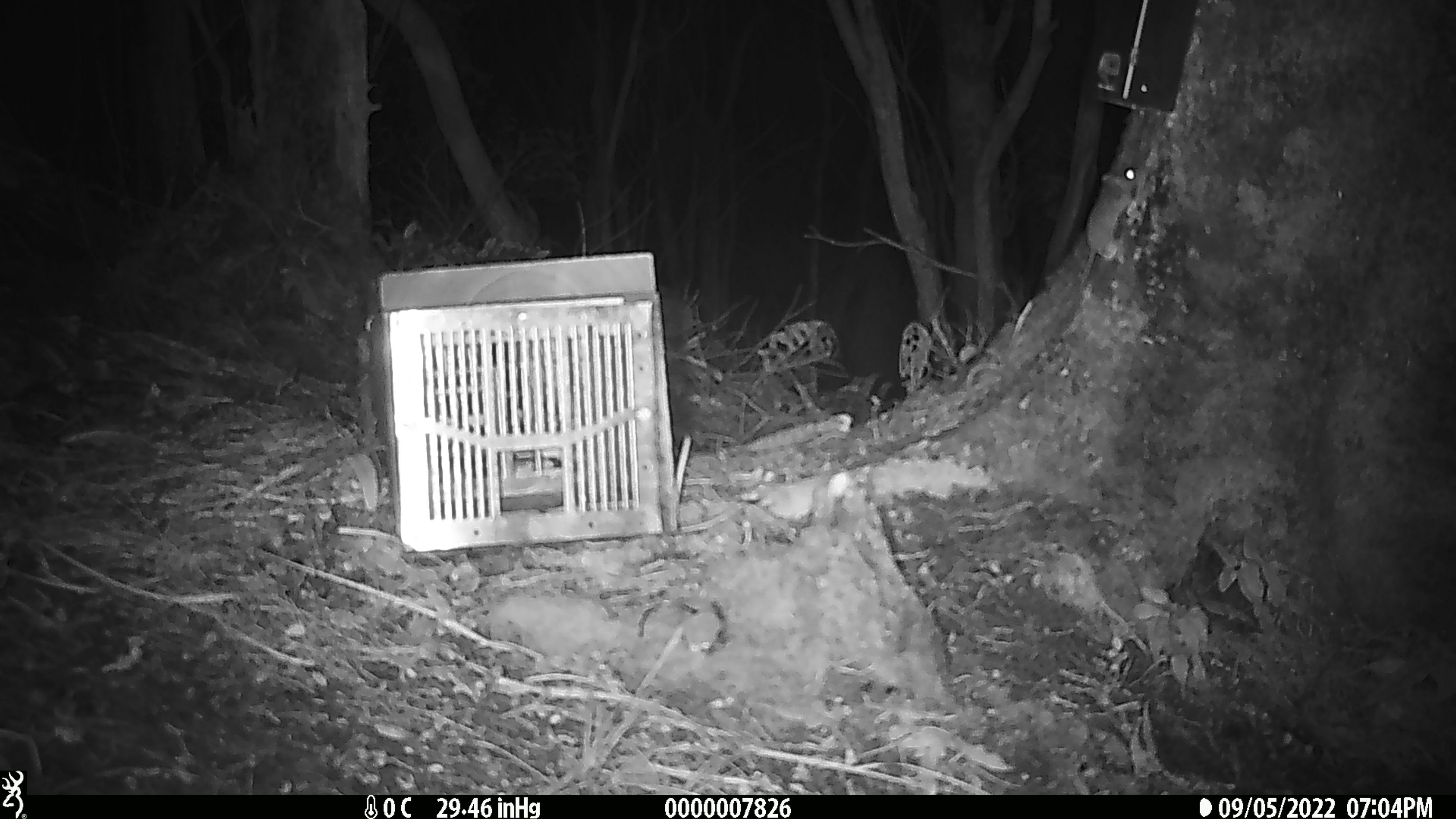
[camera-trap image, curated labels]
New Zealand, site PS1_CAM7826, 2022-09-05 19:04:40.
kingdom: Animalia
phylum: Chordata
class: Mammalia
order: Rodentia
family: Muridae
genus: Mus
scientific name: Mus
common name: mouse